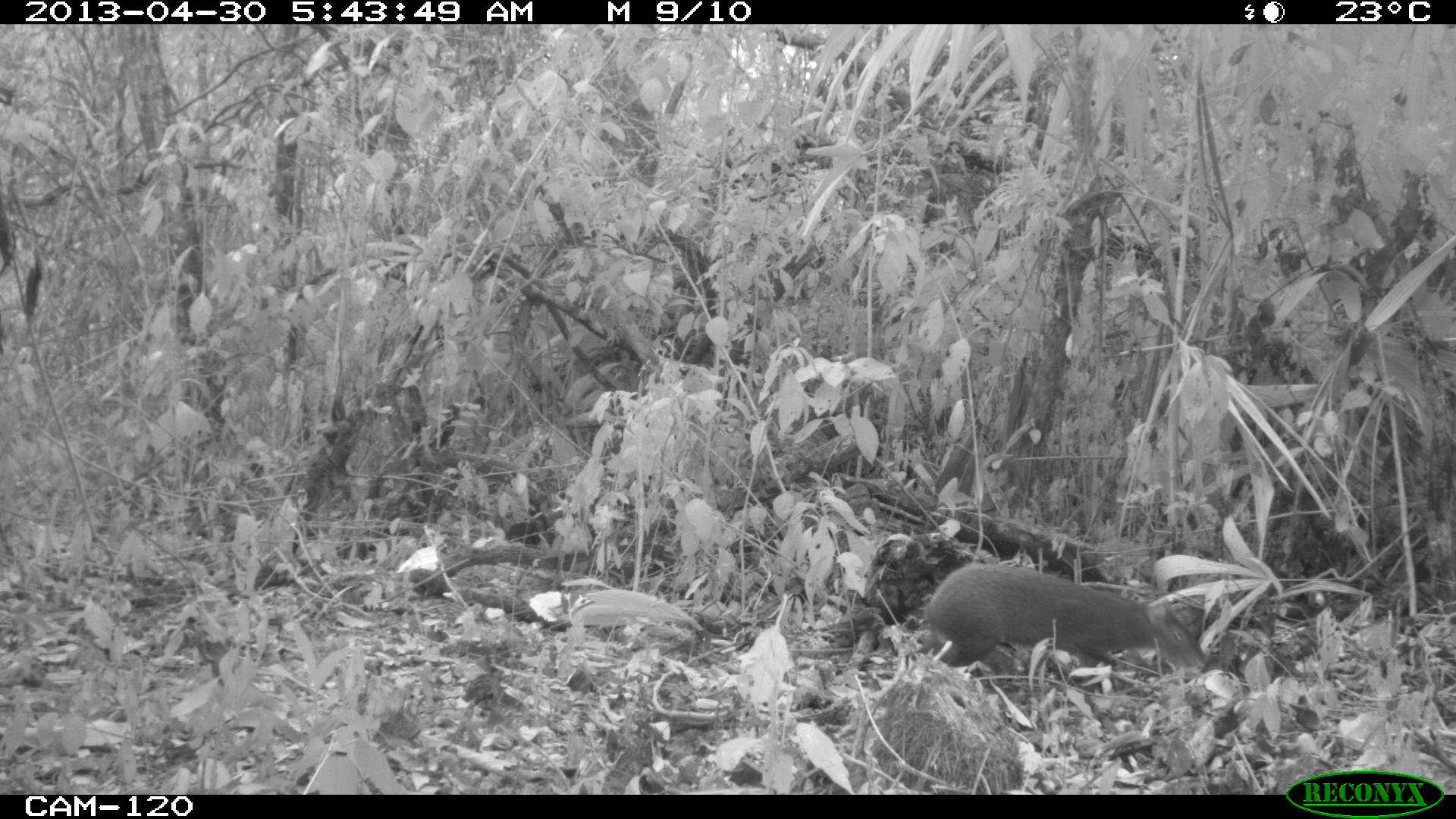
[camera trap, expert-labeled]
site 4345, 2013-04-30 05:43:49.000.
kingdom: Animalia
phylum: Chordata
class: Mammalia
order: Rodentia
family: Dasyproctidae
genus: Dasyprocta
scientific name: Dasyprocta punctata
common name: central american agouti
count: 1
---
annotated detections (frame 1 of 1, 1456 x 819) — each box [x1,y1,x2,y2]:
dasyprocta punctata: [904,563,1206,674]